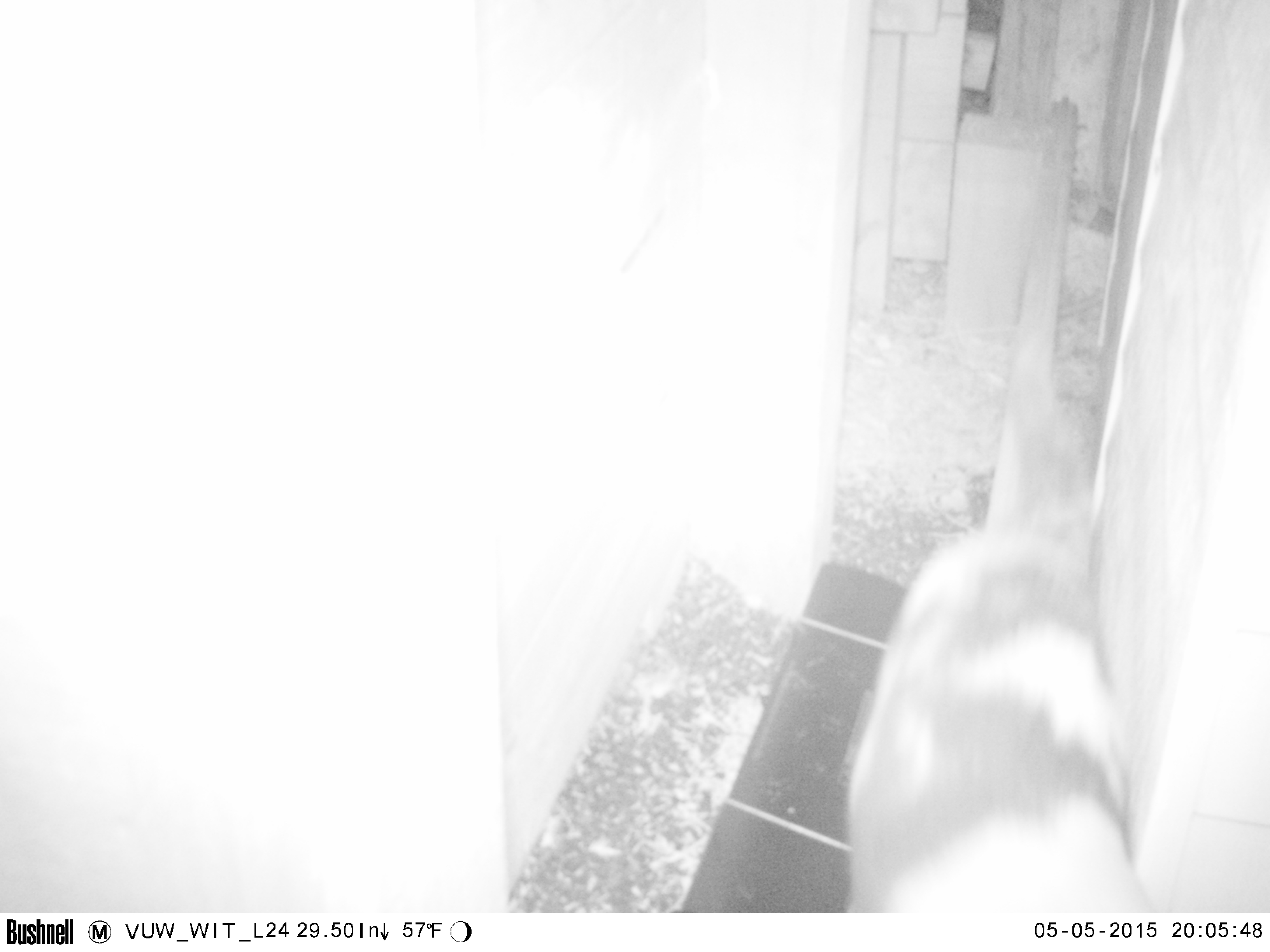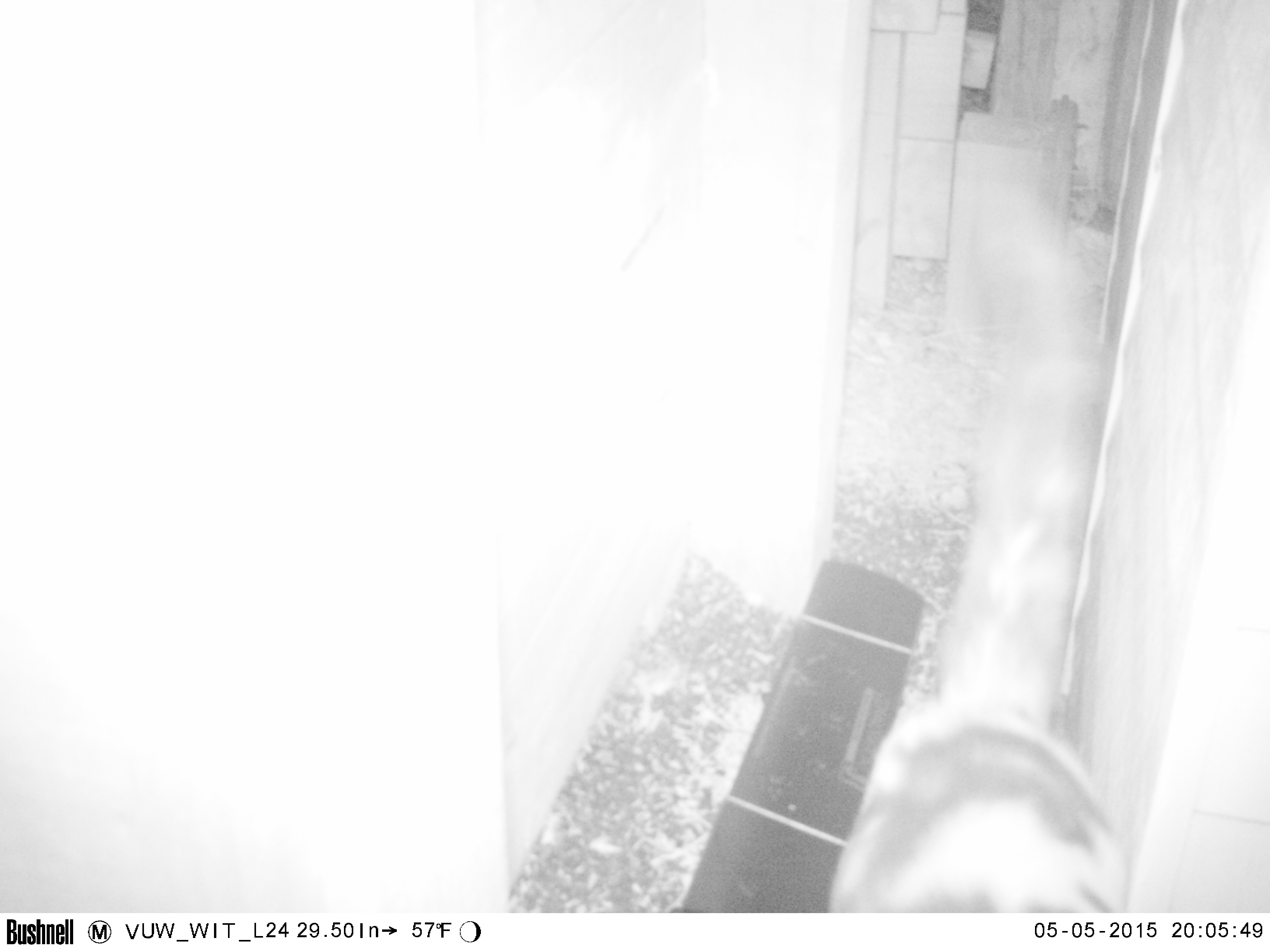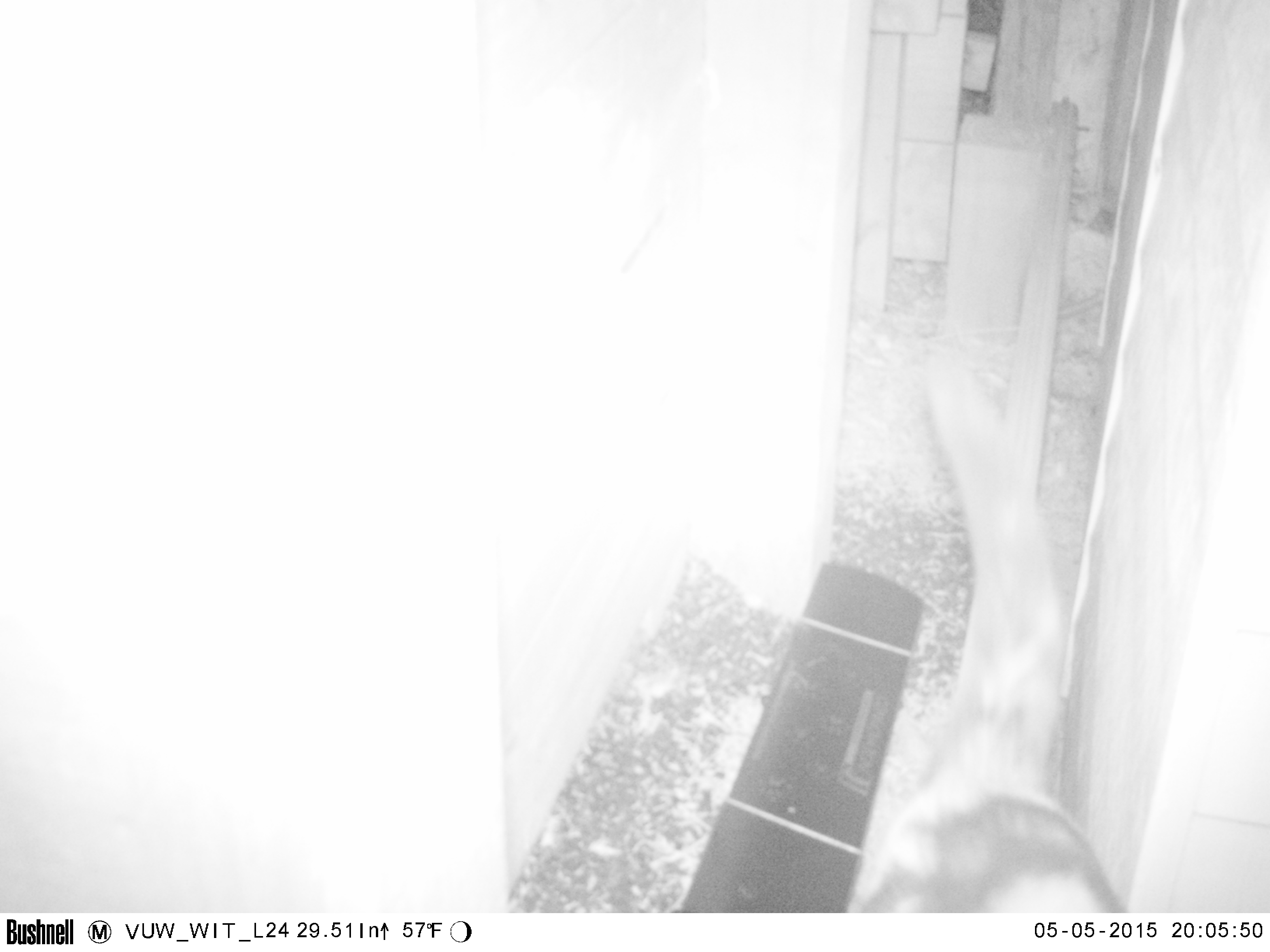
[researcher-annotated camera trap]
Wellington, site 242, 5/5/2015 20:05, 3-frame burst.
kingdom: Animalia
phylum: Chordata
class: Mammalia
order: Carnivora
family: Felidae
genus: Felis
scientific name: Felis catus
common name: cat